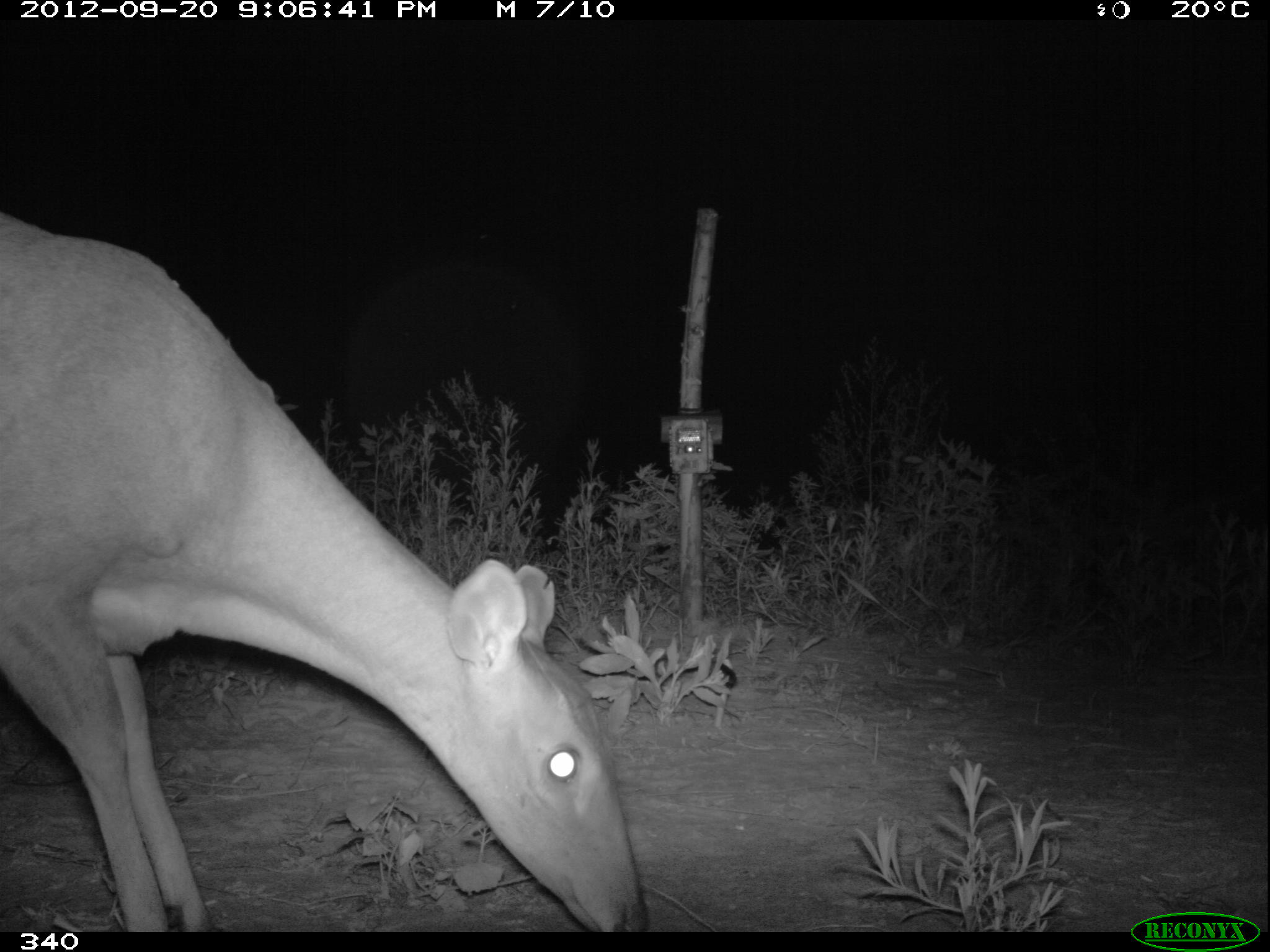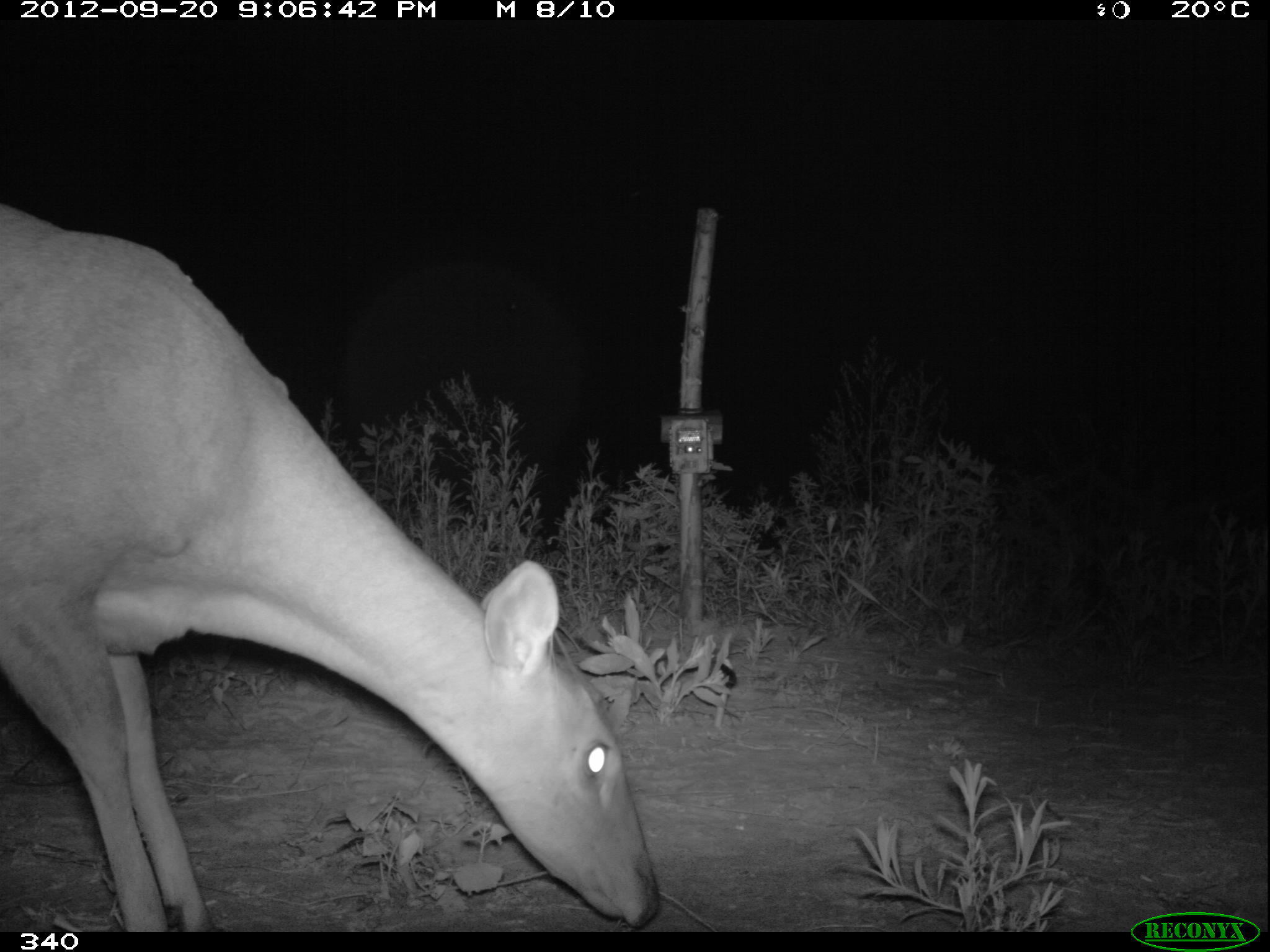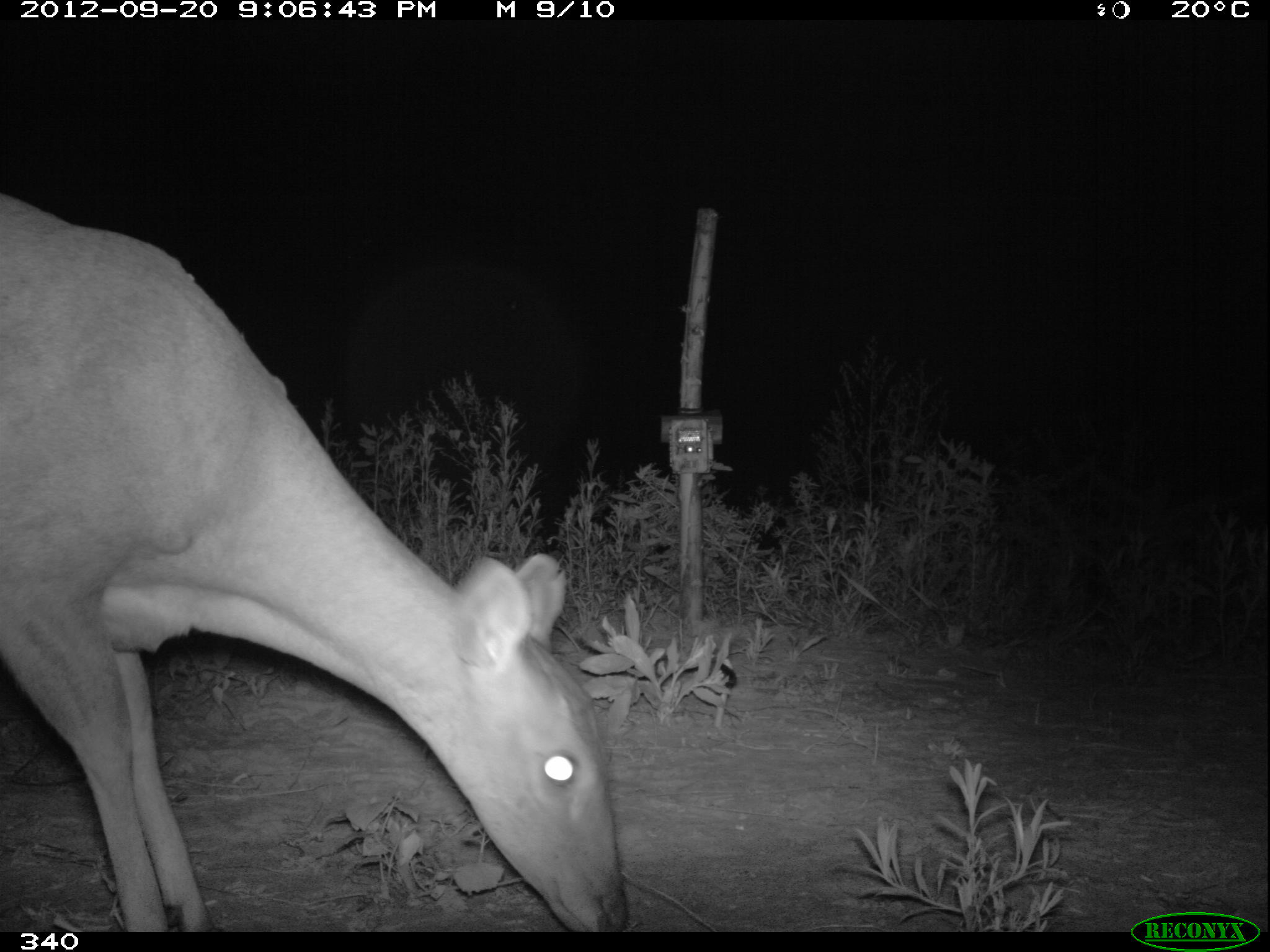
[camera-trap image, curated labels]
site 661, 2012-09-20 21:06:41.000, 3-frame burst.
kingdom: Animalia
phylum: Chordata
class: Mammalia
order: Artiodactyla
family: Cervidae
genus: Mazama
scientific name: Mazama americana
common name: red brocket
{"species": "Mazama americana (red brocket)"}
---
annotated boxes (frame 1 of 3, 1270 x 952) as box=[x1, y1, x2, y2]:
mazama americana: box=[0, 207, 647, 932]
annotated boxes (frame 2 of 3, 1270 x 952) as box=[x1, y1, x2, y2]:
mazama americana: box=[0, 196, 661, 932]